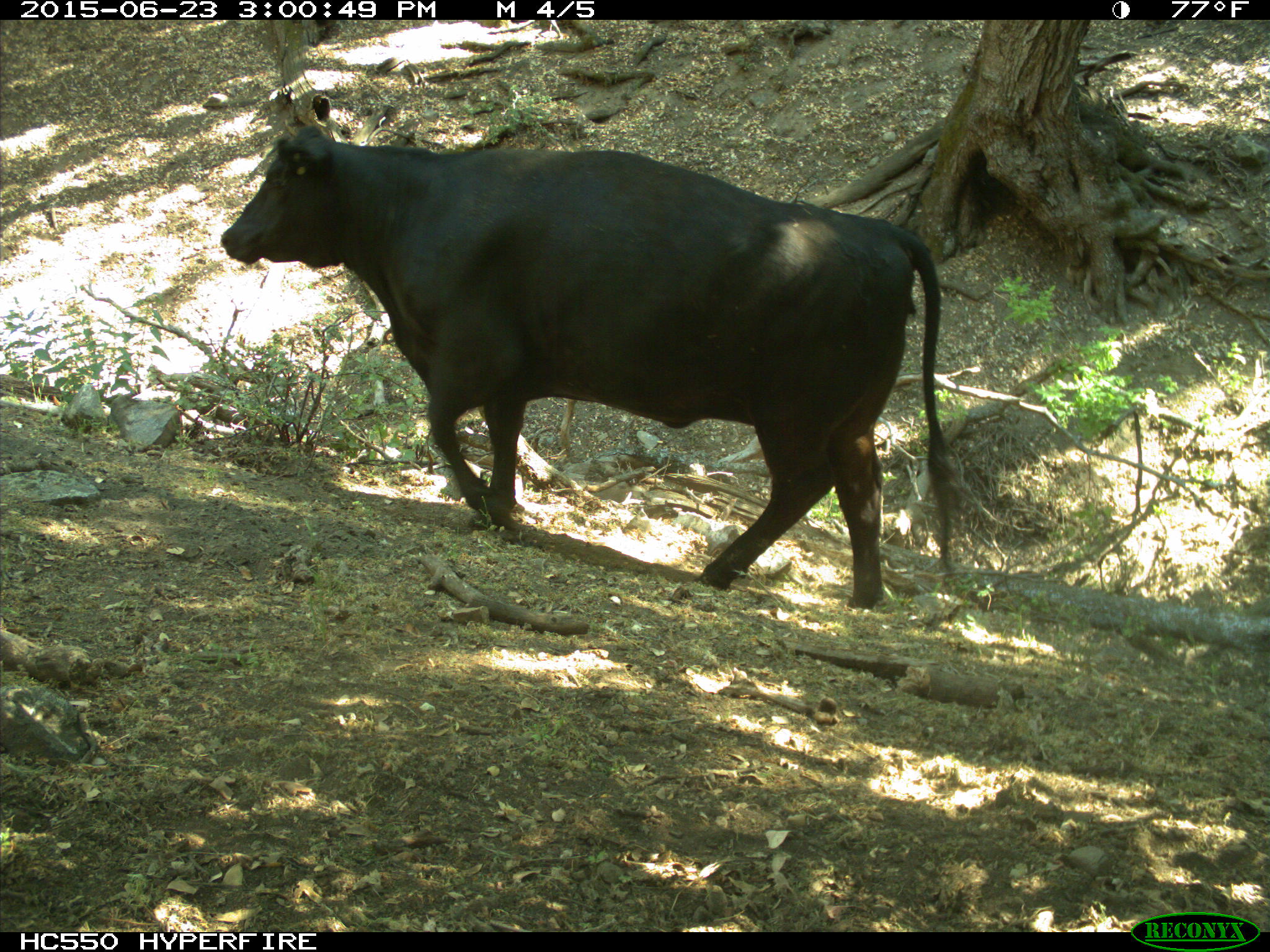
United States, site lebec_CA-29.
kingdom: Animalia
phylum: Chordata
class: Mammalia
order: Artiodactyla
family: Bovidae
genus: Bos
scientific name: Bos taurus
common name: domestic cow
Bos taurus (domestic cow).